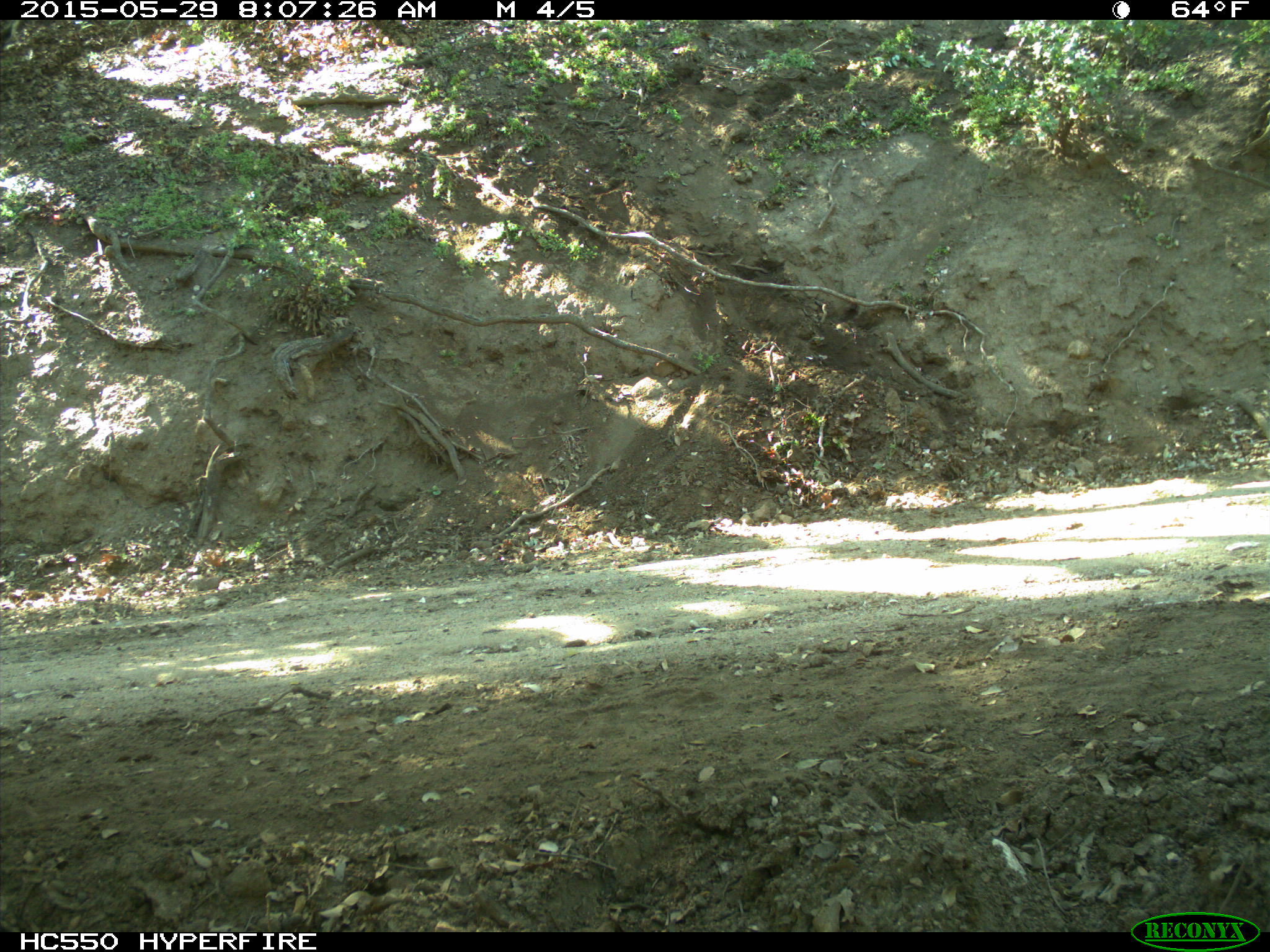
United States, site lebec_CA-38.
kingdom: Animalia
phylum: Chordata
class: Mammalia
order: Artiodactyla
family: Bovidae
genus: Bos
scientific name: Bos taurus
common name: domestic cow